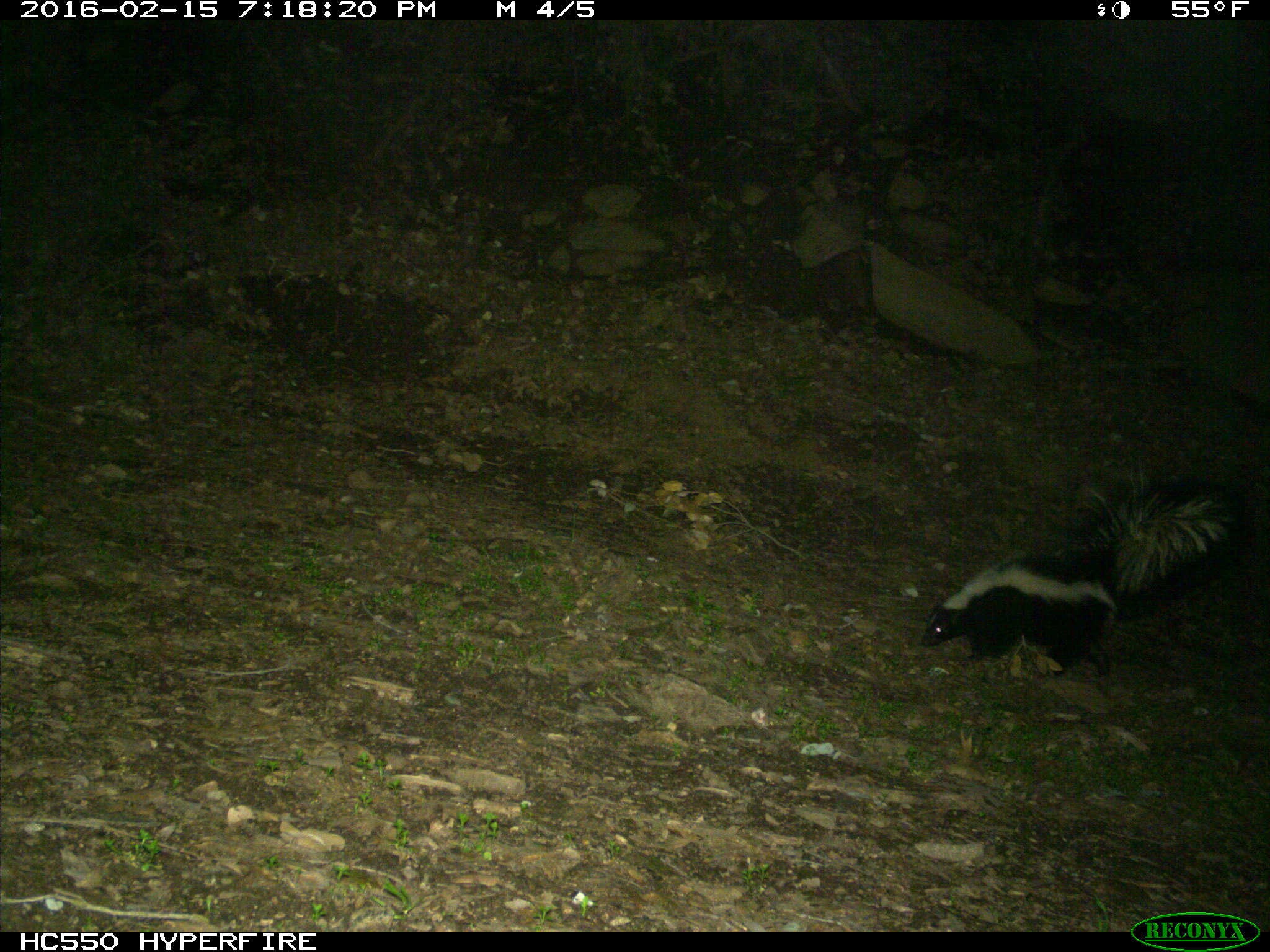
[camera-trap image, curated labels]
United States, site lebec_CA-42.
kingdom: Animalia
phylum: Chordata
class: Mammalia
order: Carnivora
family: Mephitidae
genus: Mephitis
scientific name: Mephitis mephitis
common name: striped skunk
Mephitis mephitis (striped skunk).